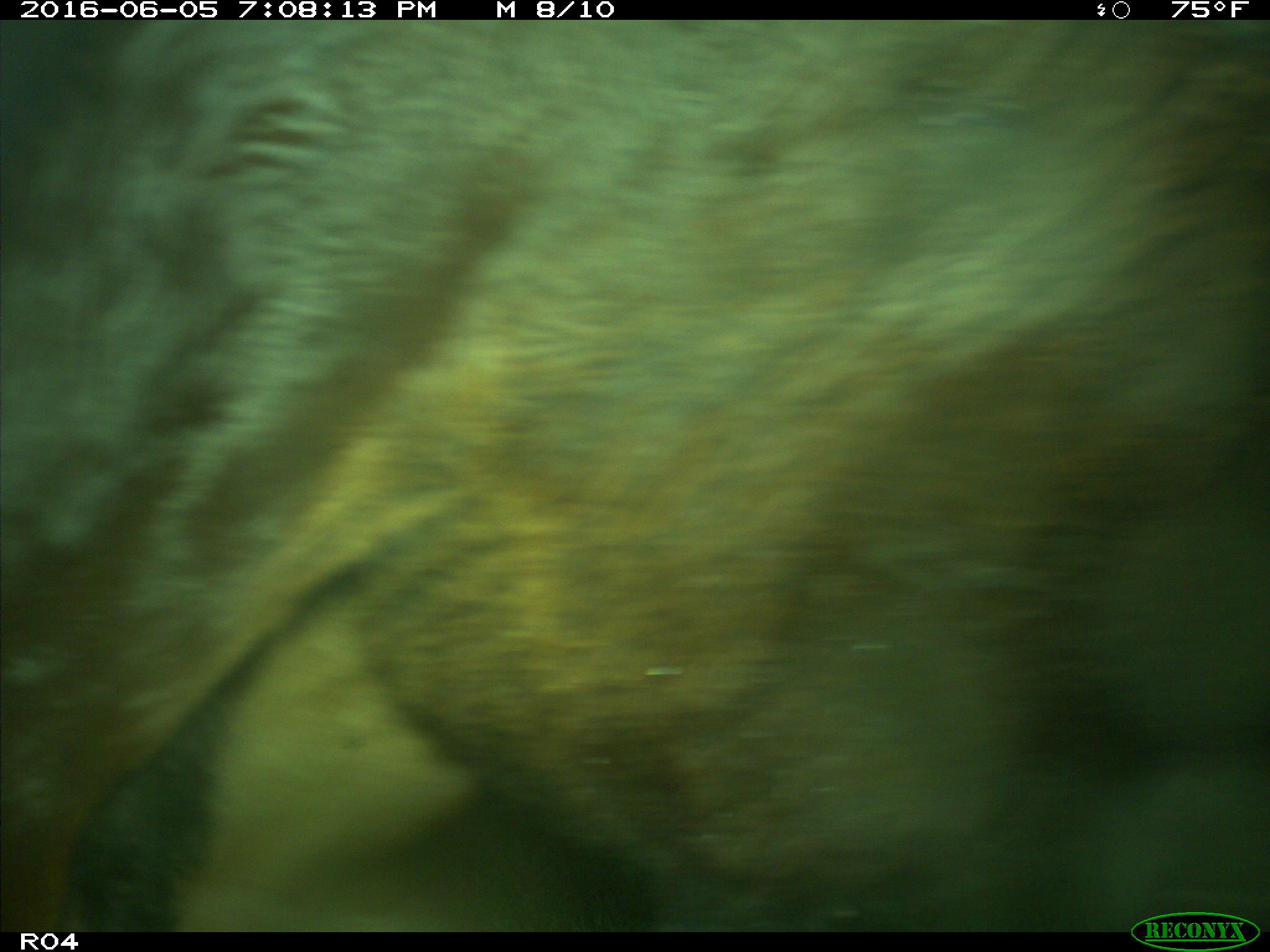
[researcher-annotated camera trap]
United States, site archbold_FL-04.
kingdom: Animalia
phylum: Chordata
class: Mammalia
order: Artiodactyla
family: Bovidae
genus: Bos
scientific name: Bos taurus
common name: domestic cow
Bos taurus (domestic cow).